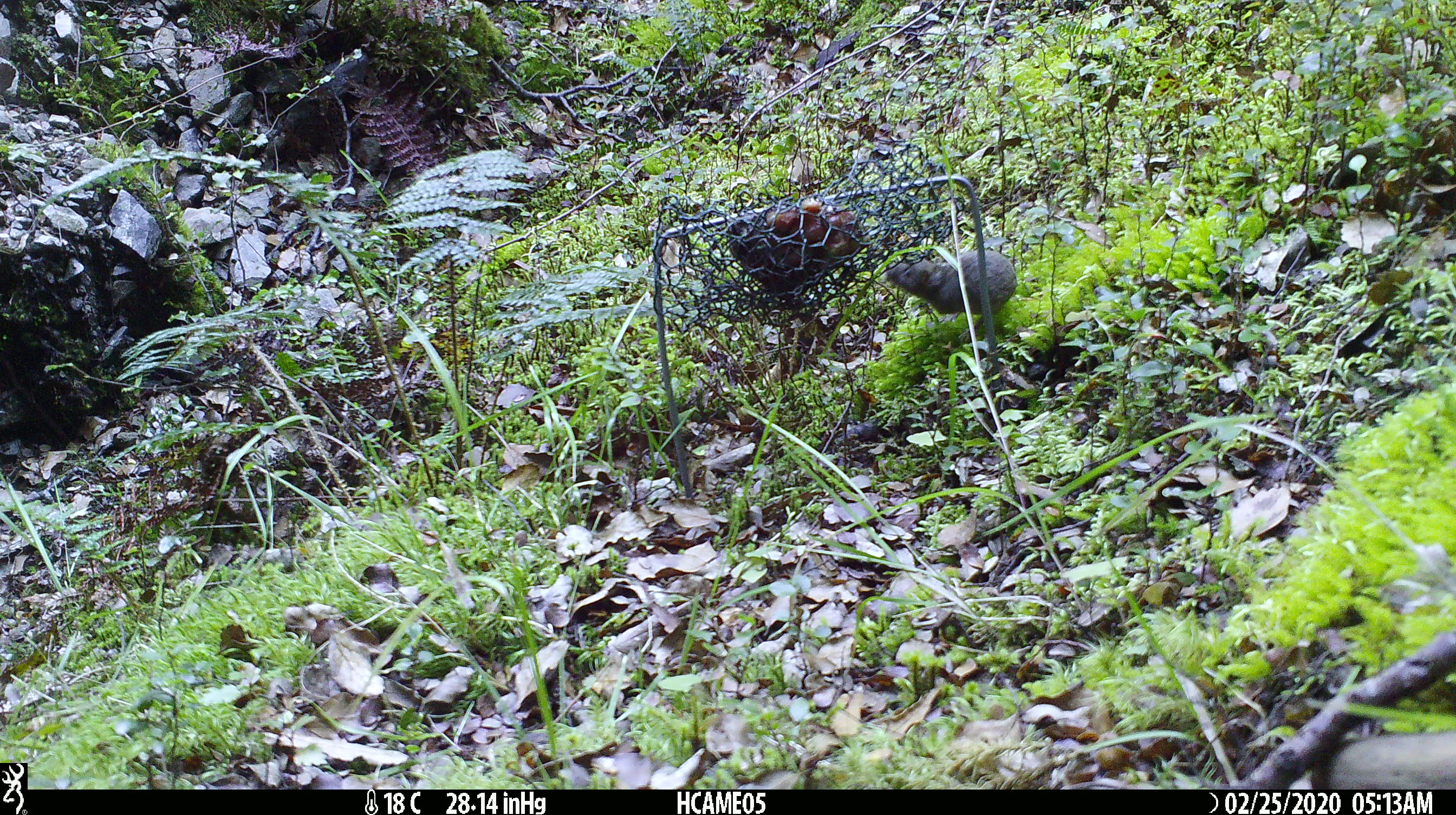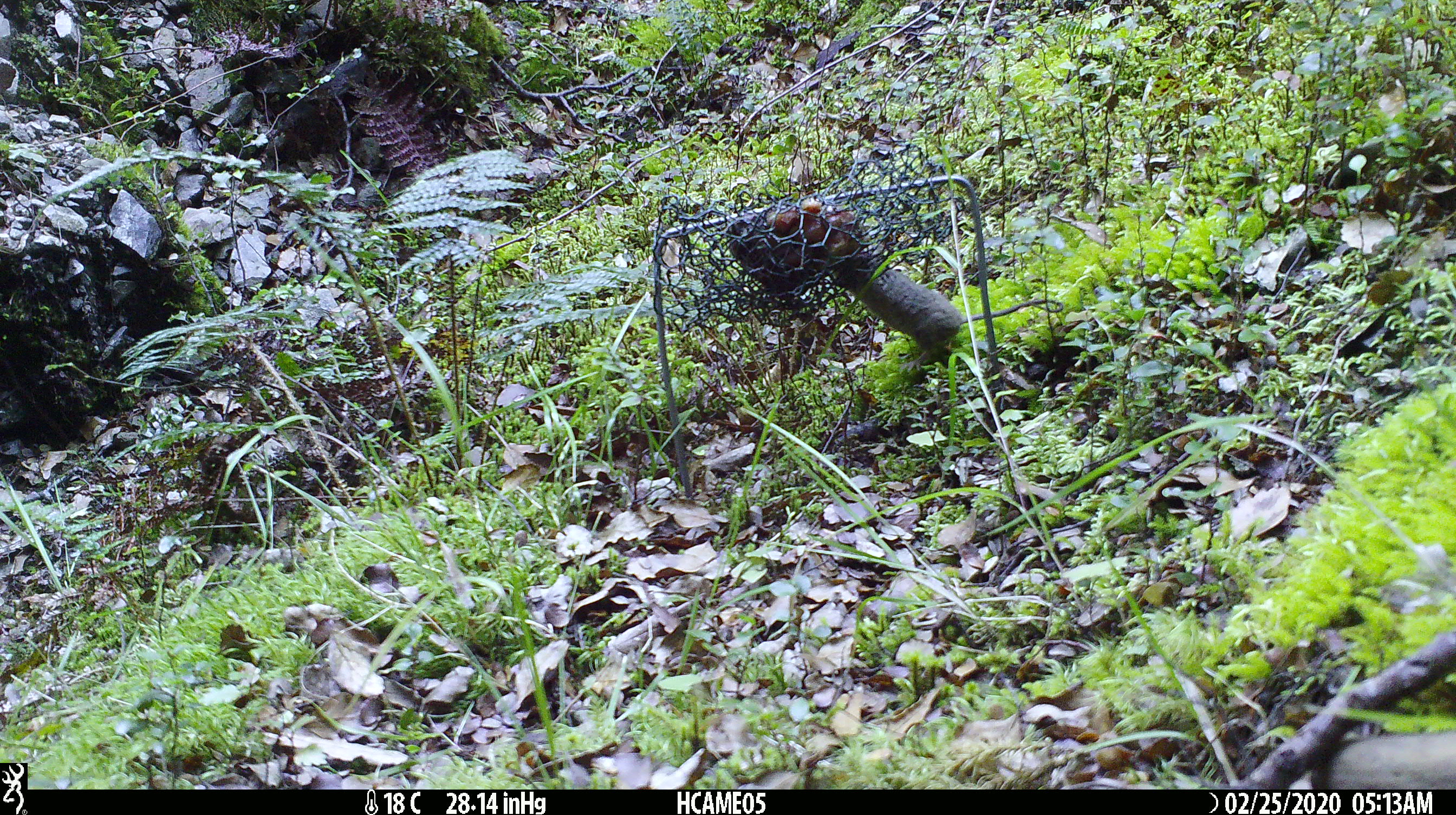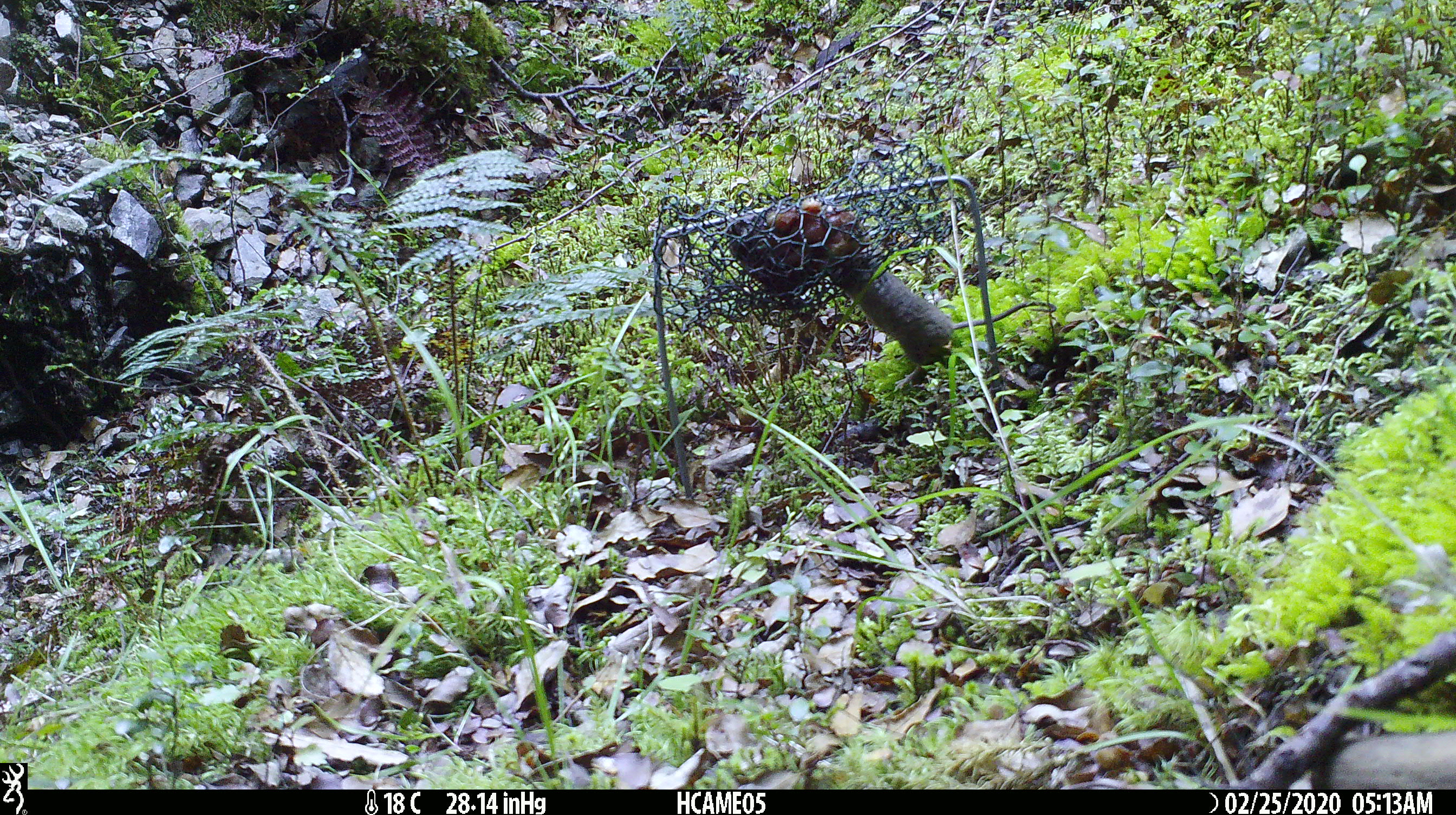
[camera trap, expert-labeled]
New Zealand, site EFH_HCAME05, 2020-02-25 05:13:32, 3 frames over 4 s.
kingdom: Animalia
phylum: Chordata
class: Mammalia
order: Rodentia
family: Muridae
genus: Mus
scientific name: Mus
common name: mouse